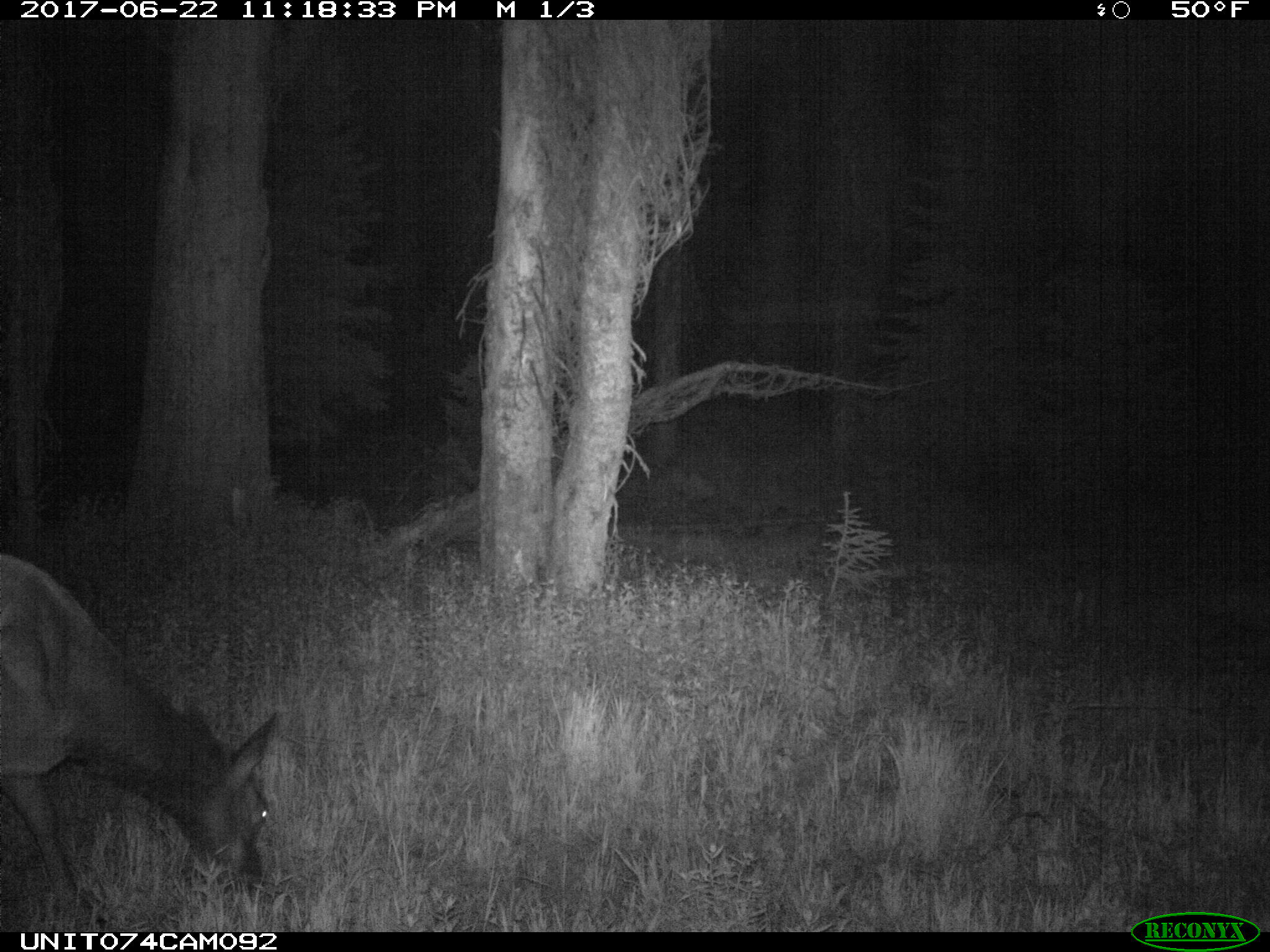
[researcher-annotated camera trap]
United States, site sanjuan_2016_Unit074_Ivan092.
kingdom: Animalia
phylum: Chordata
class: Mammalia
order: Artiodactyla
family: Cervidae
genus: Cervus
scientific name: Cervus elaphus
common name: red deer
Cervus elaphus (red deer).